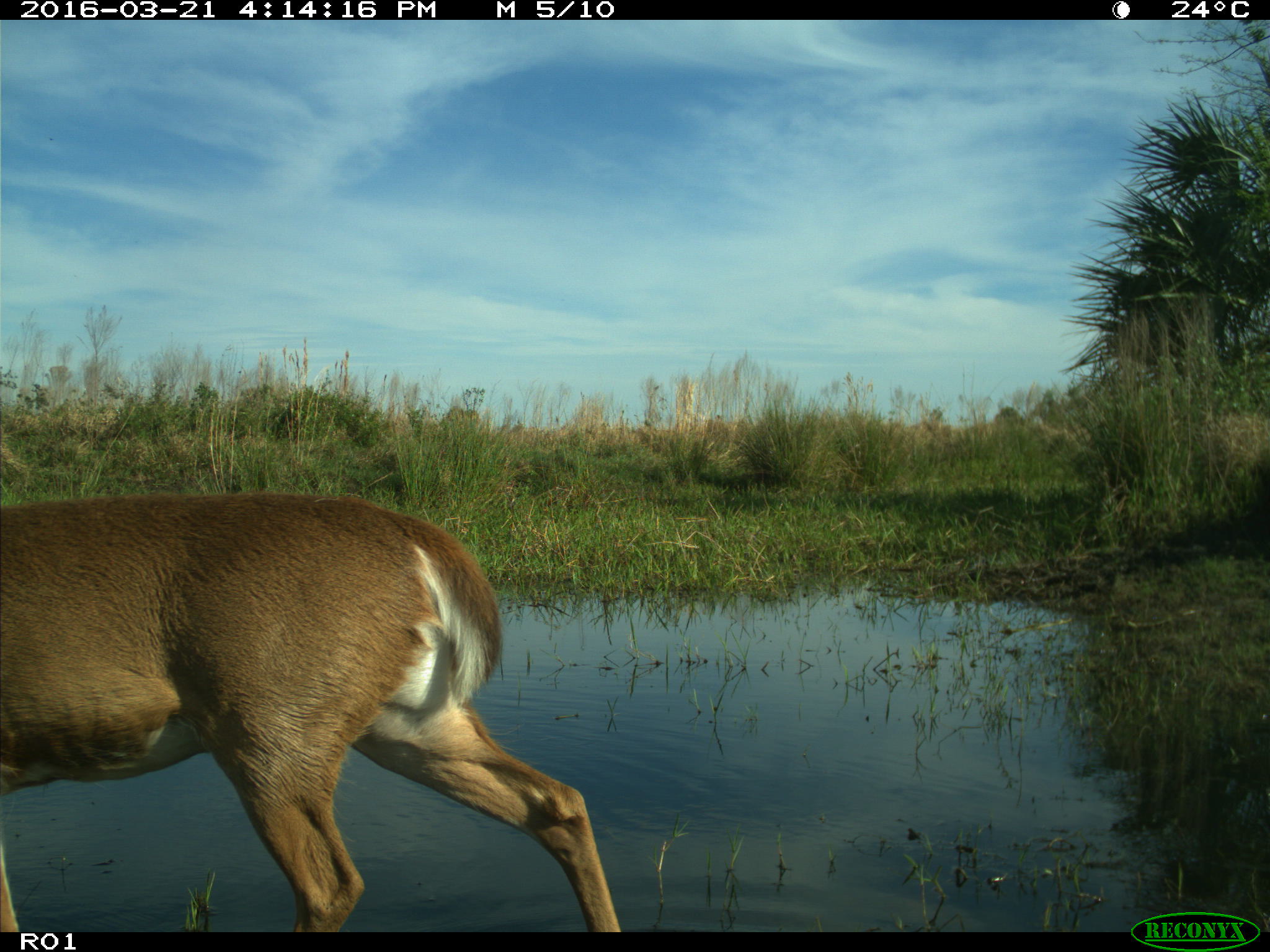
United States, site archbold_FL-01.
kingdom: Animalia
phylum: Chordata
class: Mammalia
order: Artiodactyla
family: Cervidae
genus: Odocoileus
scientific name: Odocoileus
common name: deer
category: unidentified deer